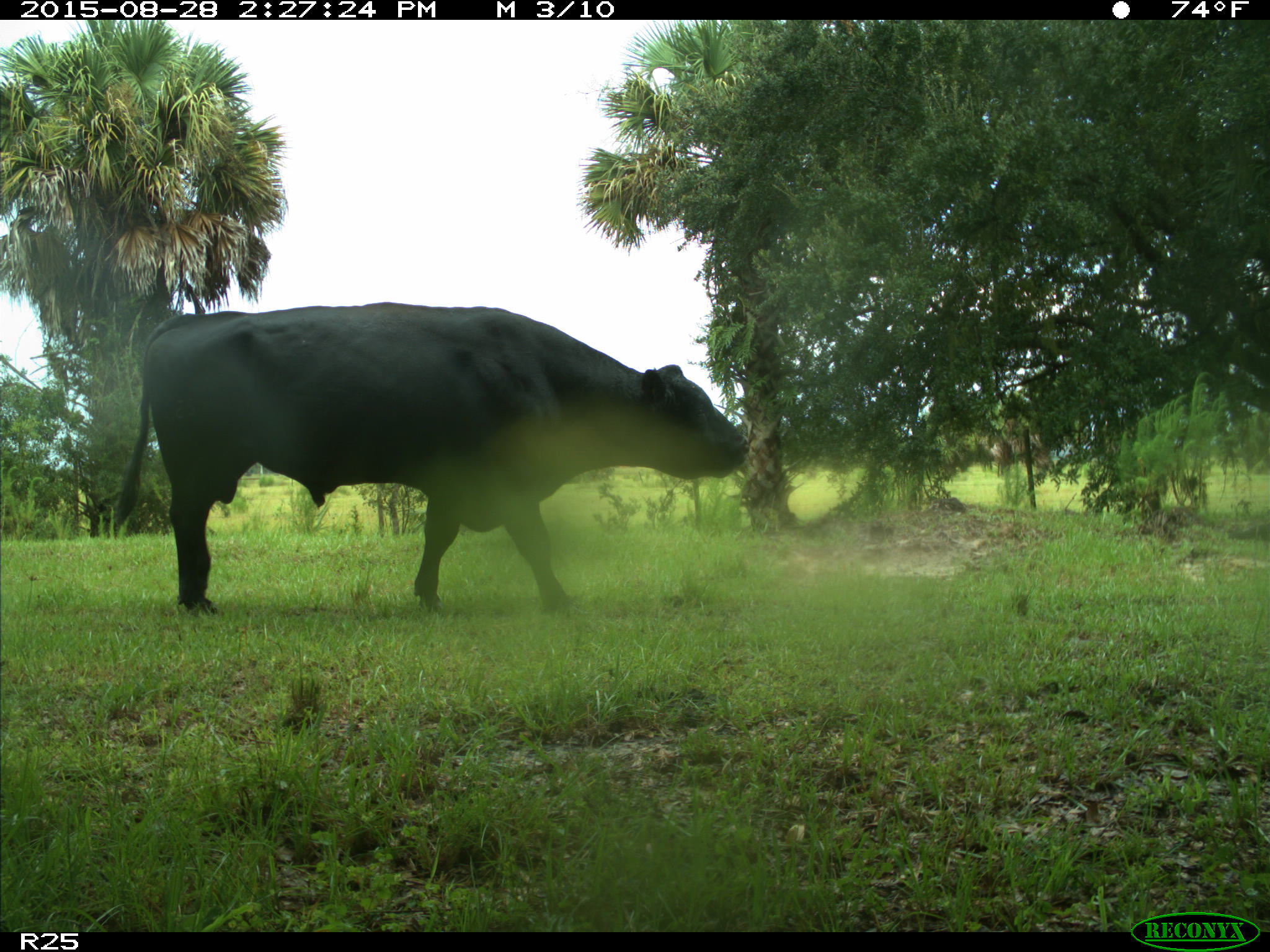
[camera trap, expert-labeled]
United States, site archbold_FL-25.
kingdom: Animalia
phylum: Chordata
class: Mammalia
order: Artiodactyla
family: Bovidae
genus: Bos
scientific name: Bos taurus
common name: domestic cow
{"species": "Bos taurus (domestic cow)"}